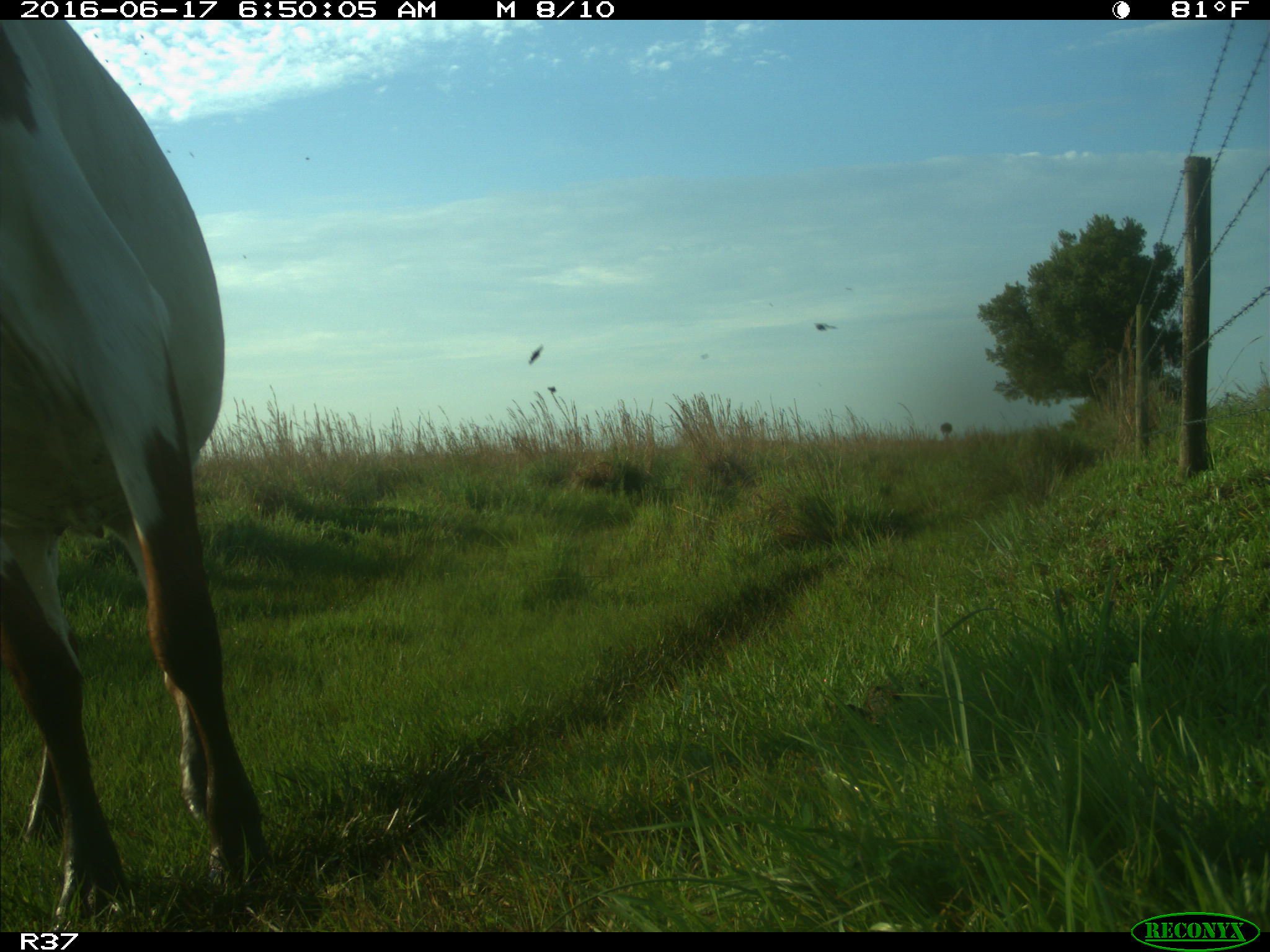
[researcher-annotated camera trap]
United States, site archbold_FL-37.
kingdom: Animalia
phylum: Chordata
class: Mammalia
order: Artiodactyla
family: Bovidae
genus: Bos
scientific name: Bos taurus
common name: domestic cow